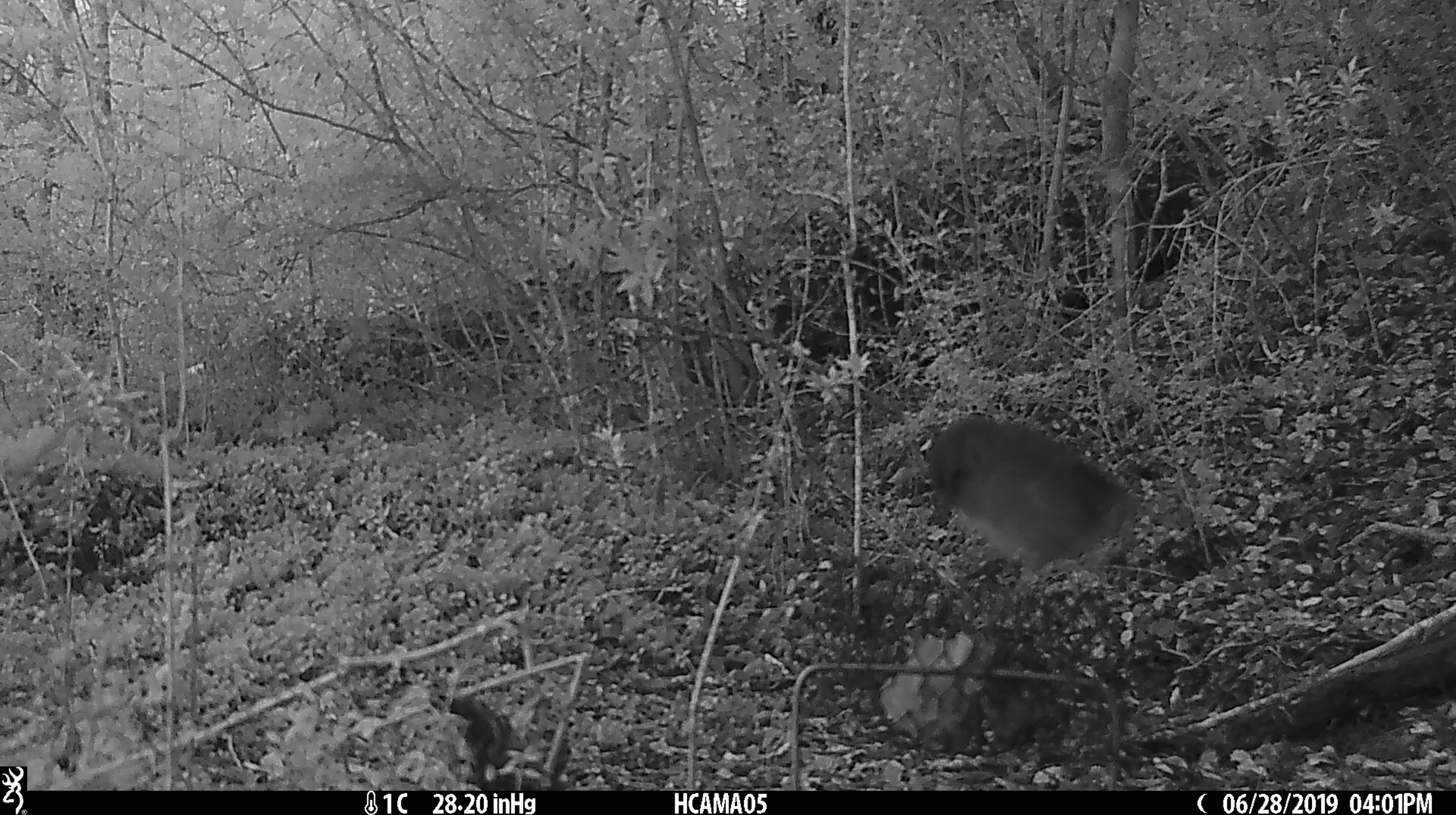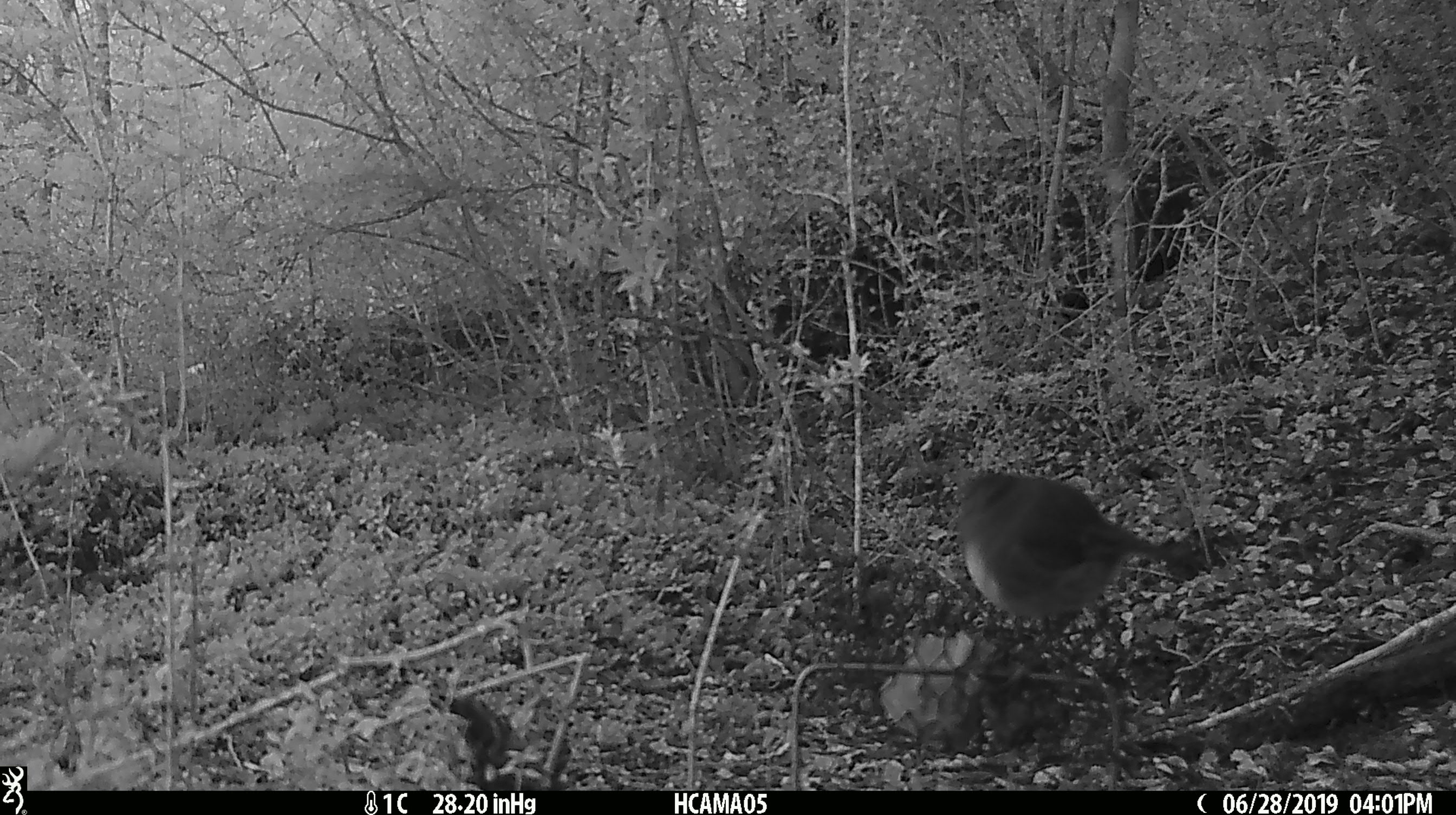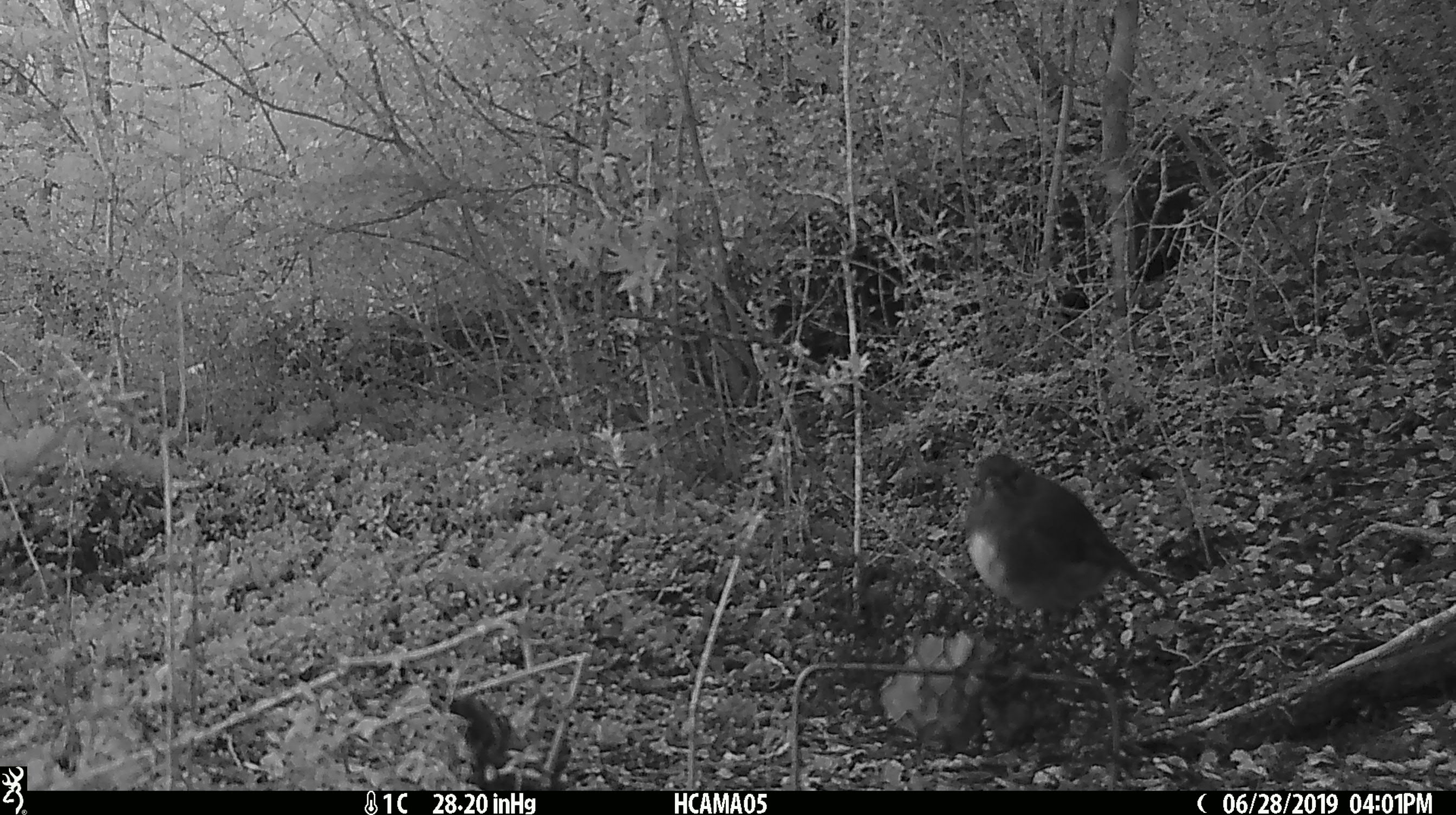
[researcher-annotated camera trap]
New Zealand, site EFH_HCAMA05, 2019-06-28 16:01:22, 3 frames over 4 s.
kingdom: Animalia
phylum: Chordata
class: Aves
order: Passeriformes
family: Petroicidae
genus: Petroica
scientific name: Petroica australis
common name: new zealand robin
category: robin